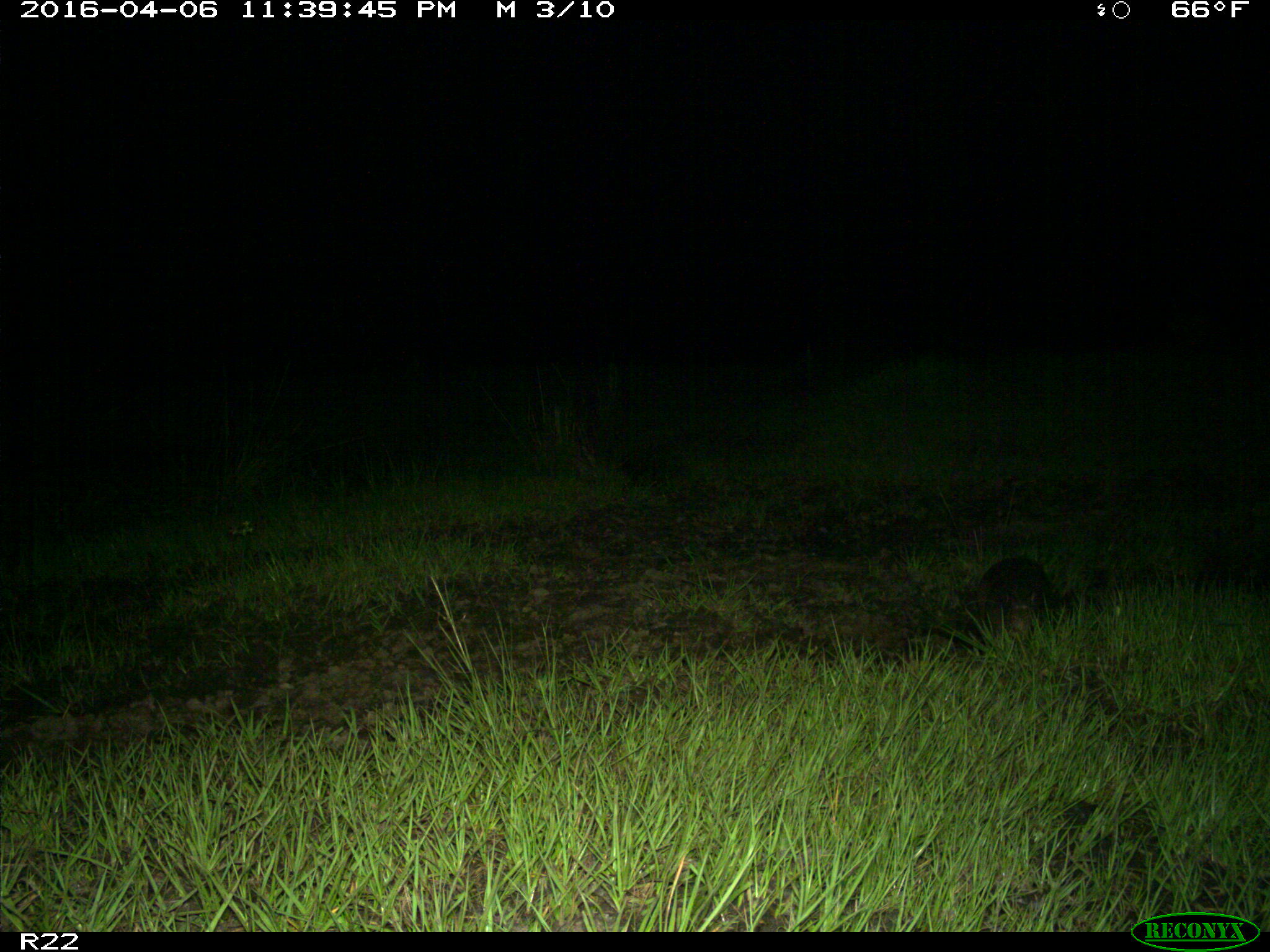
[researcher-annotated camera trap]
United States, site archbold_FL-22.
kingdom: Animalia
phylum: Chordata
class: Mammalia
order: Cingulata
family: Dasypodidae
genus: Dasypus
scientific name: Dasypus novemcinctus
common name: nine-banded armadillo